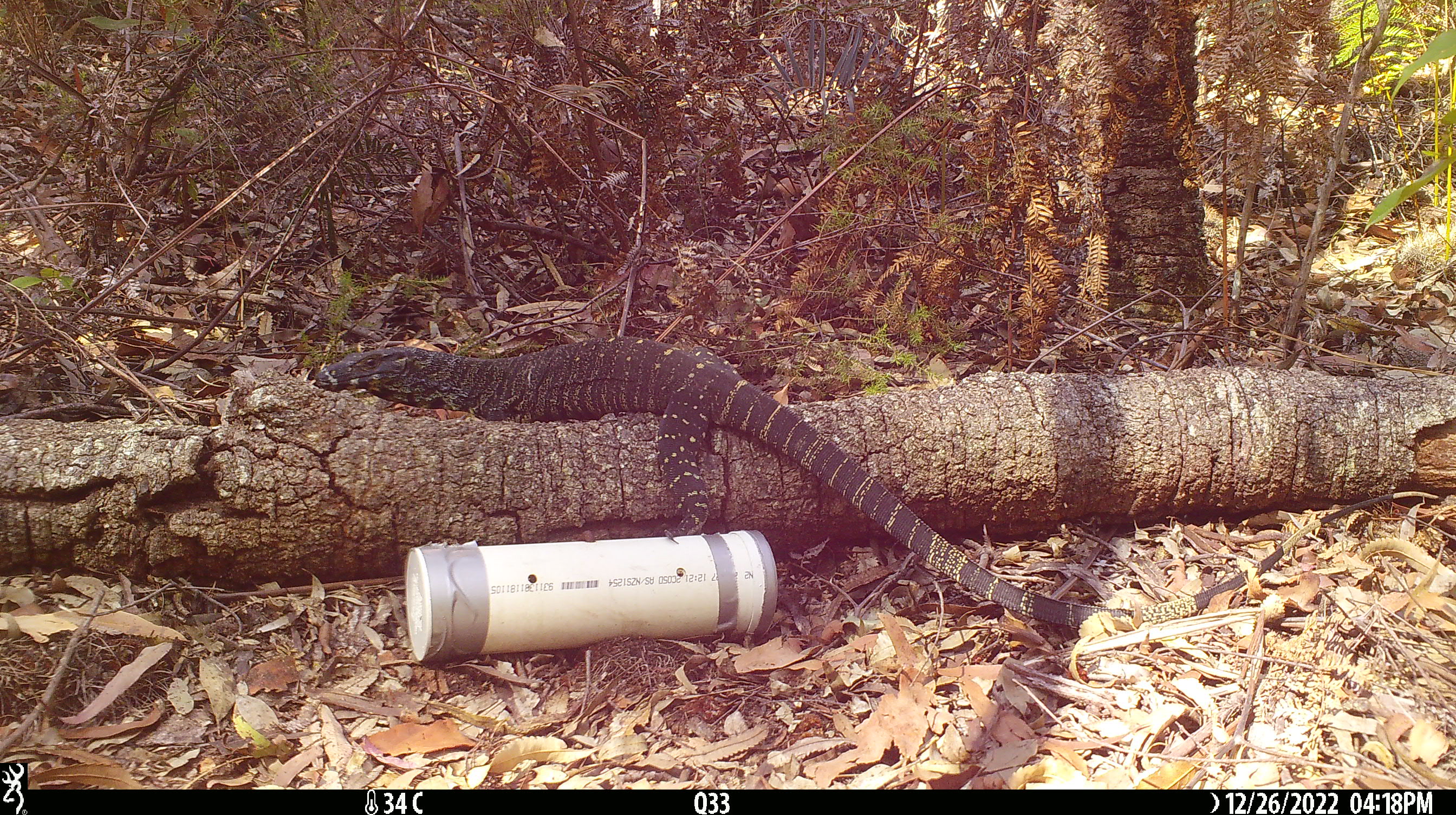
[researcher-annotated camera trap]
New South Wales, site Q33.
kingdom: Animalia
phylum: Chordata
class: Reptilia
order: Squamata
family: Varanidae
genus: Varanus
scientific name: Varanus varius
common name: lace monitor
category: goanna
Goanna (lace monitor) (Varanus varius).